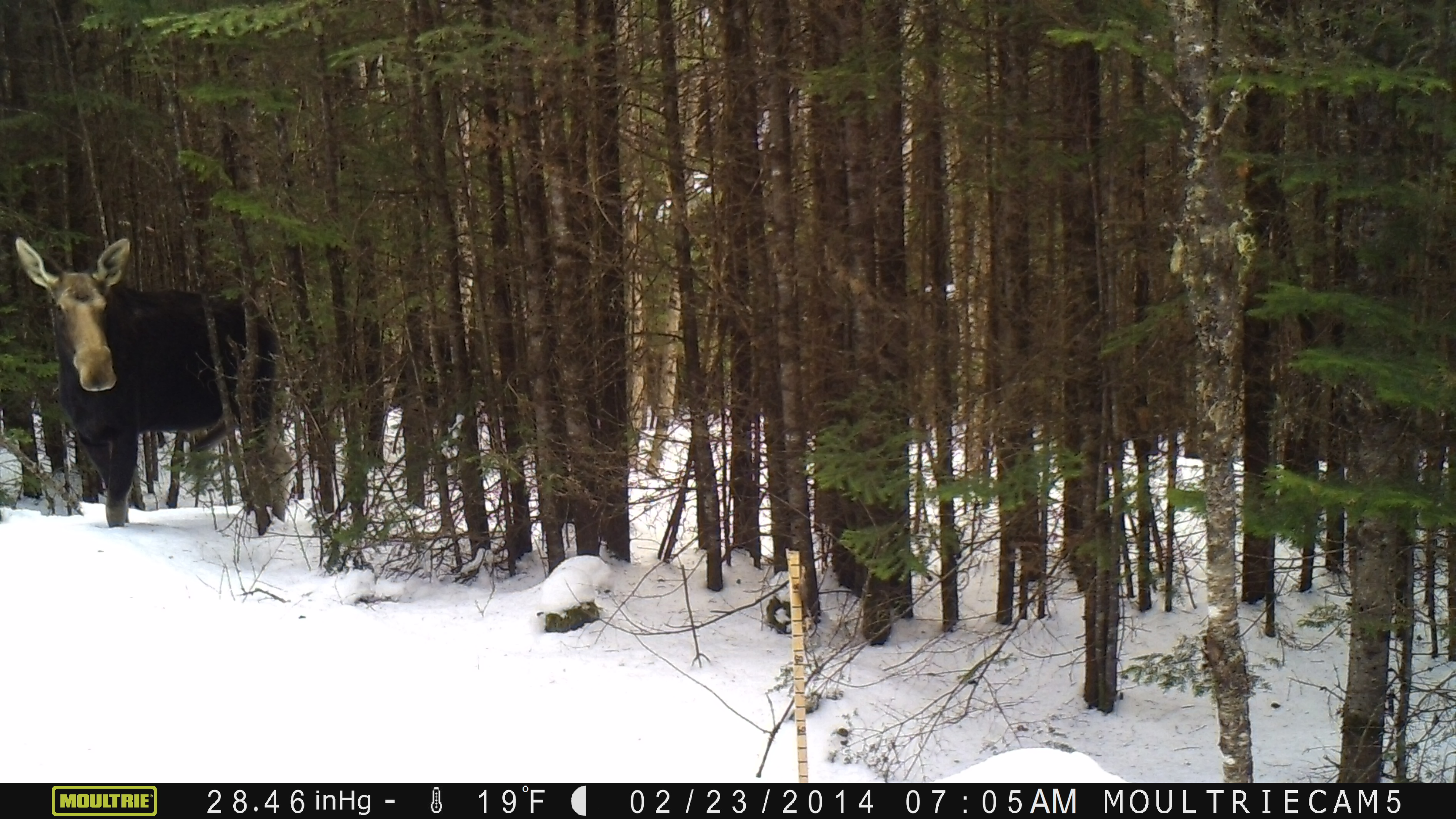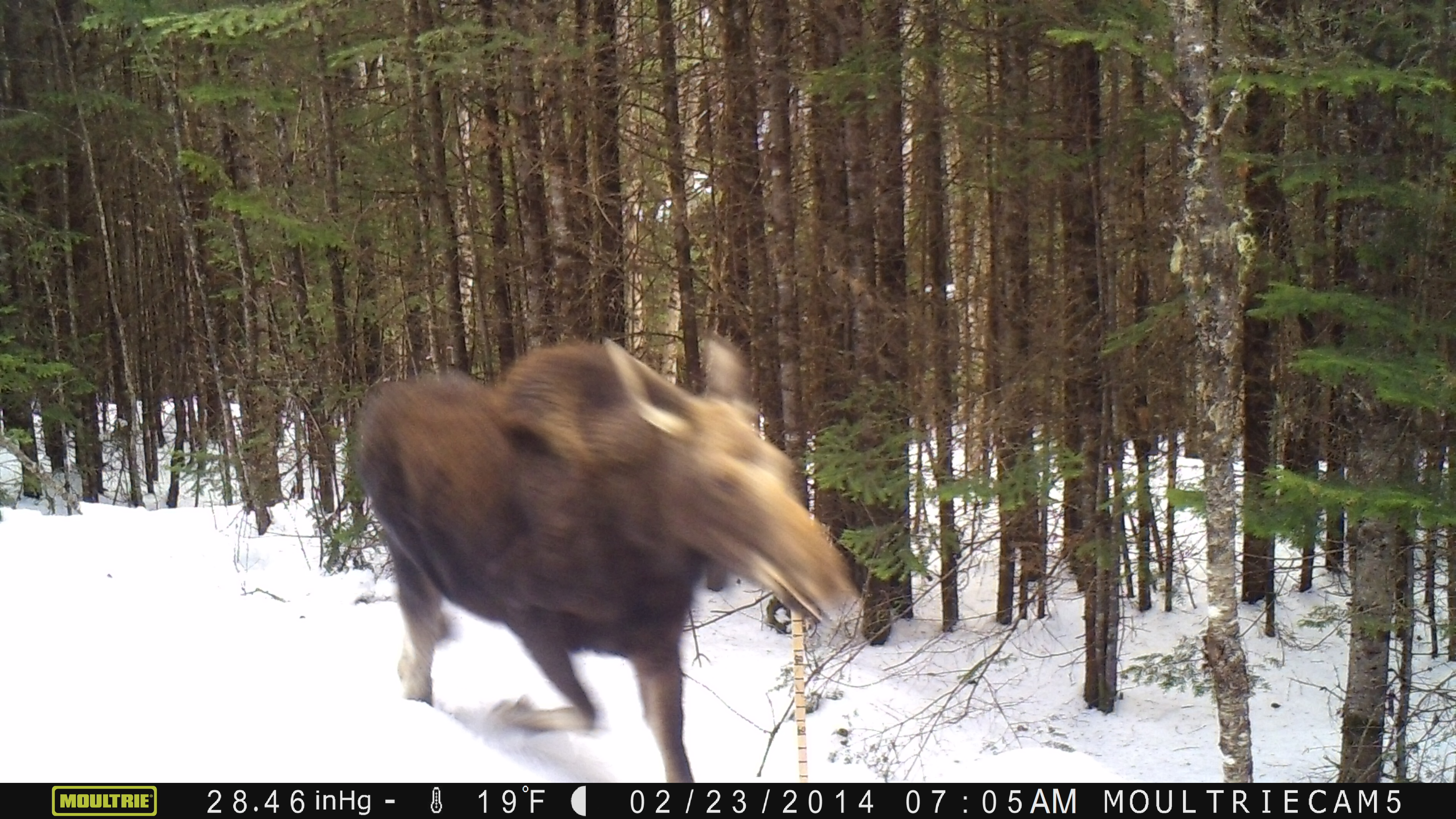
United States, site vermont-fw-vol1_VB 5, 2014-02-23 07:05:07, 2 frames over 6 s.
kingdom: Animalia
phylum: Chordata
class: Mammalia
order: Artiodactyla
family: Cervidae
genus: Alces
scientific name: Alces alces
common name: moose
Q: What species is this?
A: Moose (Alces alces).